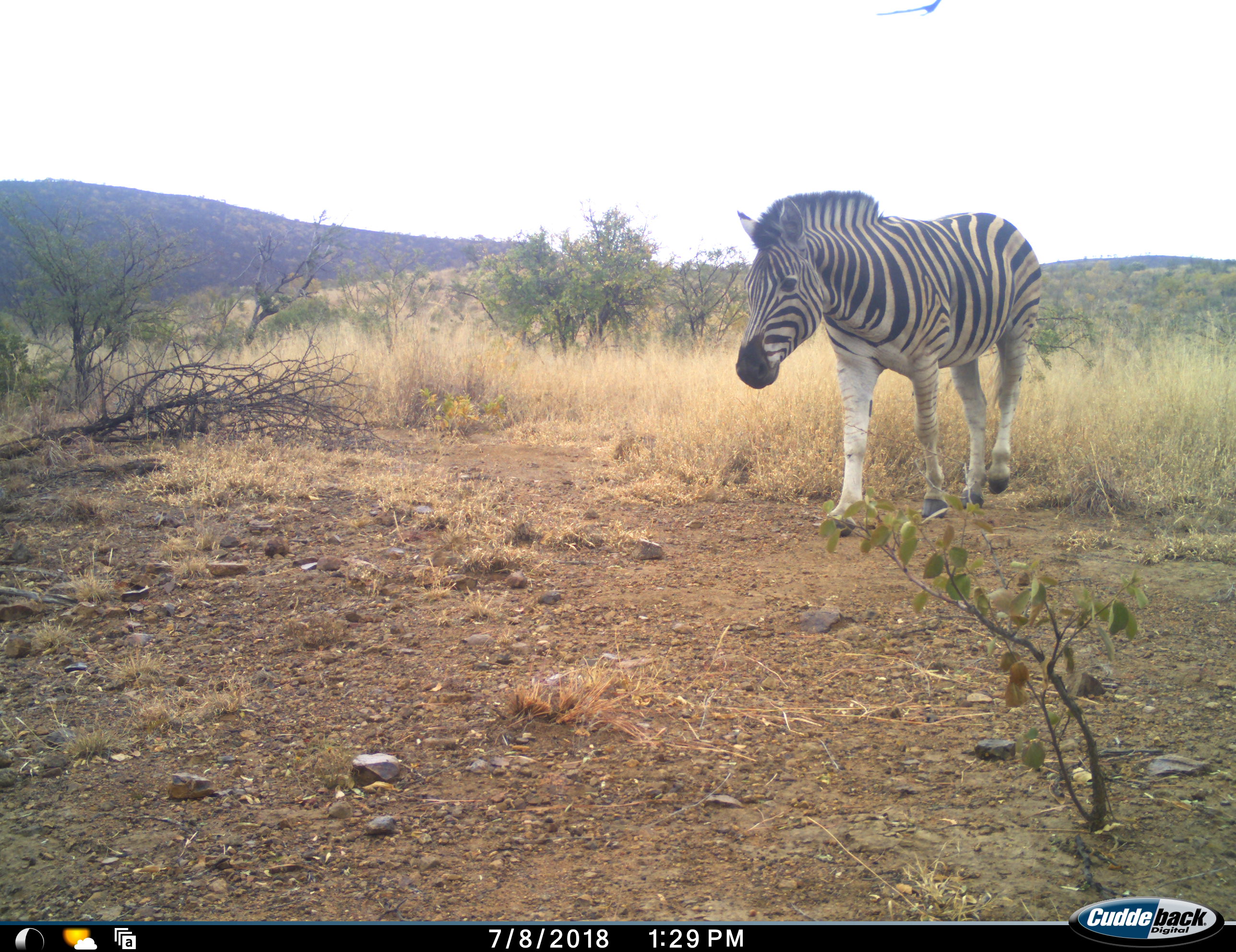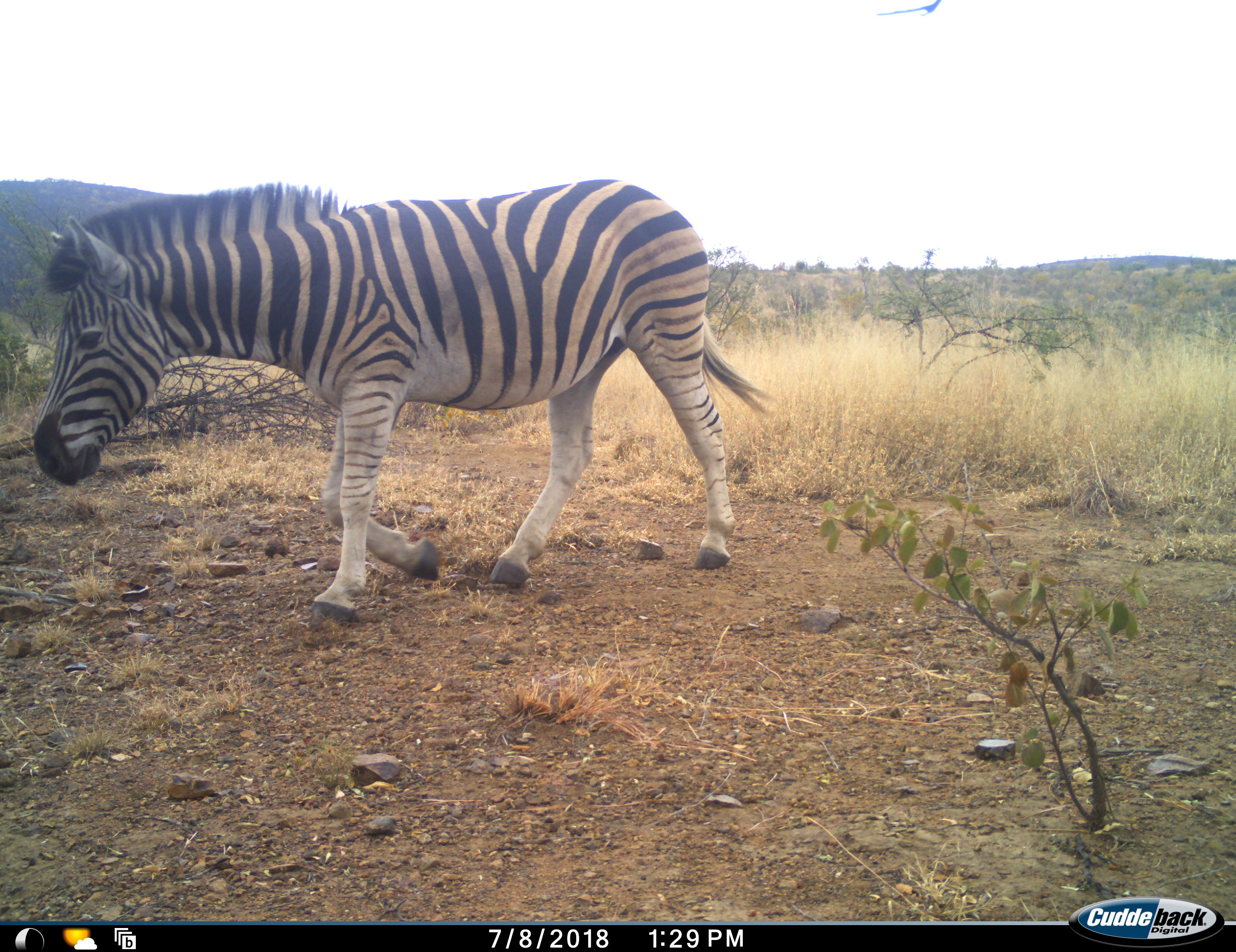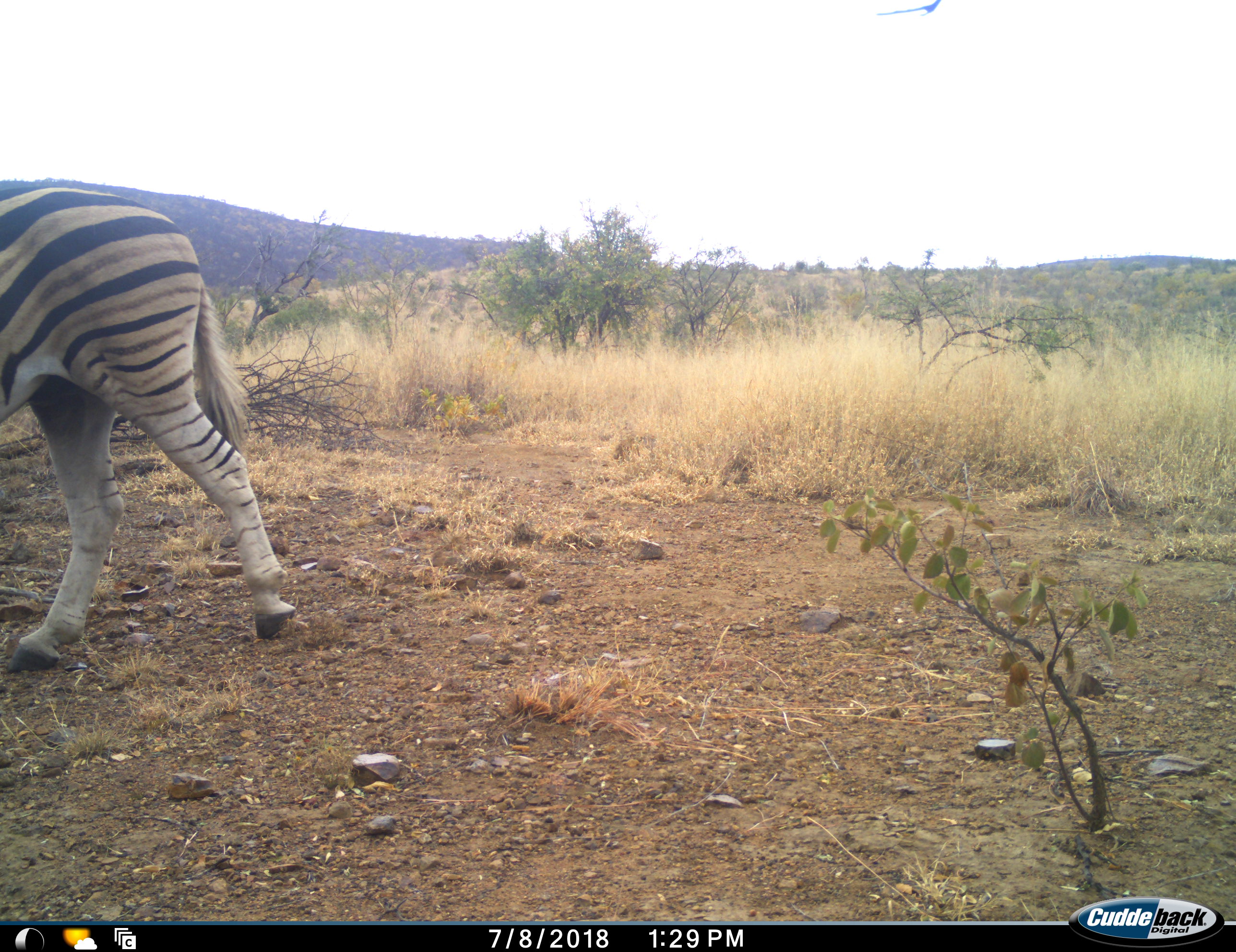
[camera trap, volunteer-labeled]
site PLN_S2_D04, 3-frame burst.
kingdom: Animalia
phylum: Chordata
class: Mammalia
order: Perissodactyla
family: Equidae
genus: Equus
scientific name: Equus quagga burchellii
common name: burchell's zebra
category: zebraburchells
Zebraburchells (burchell's zebra) (Equus quagga burchellii), count 1. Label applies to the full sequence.